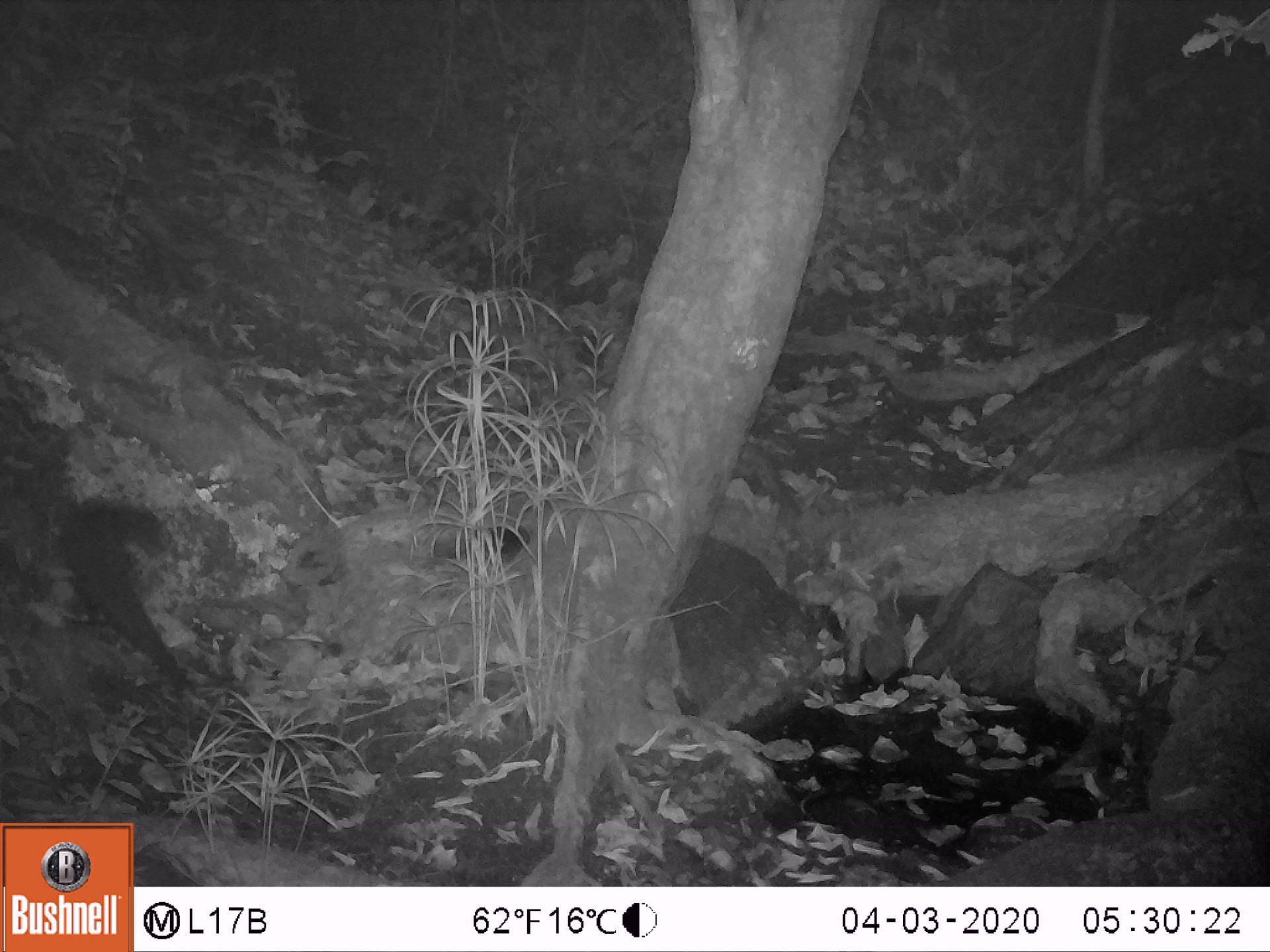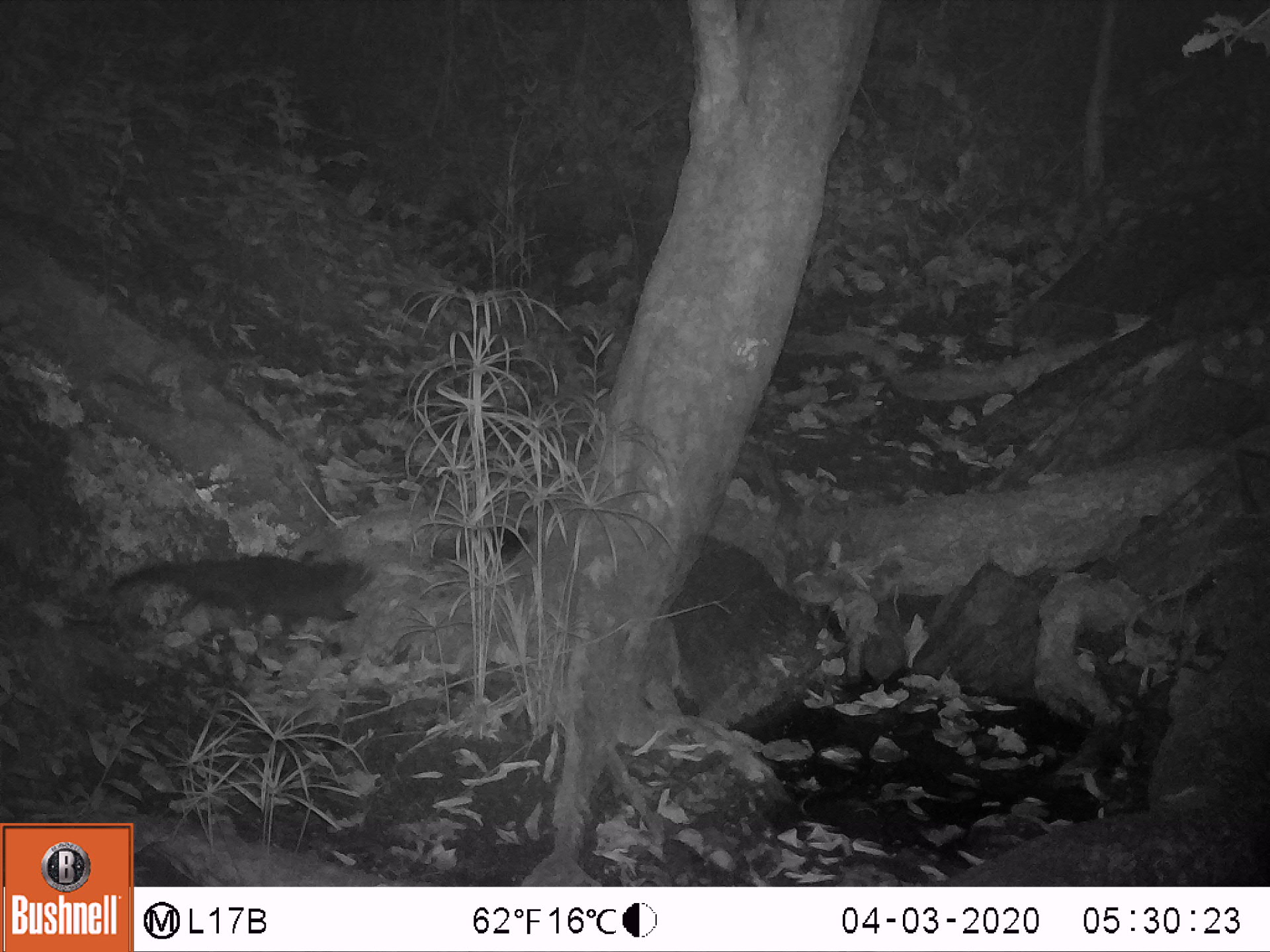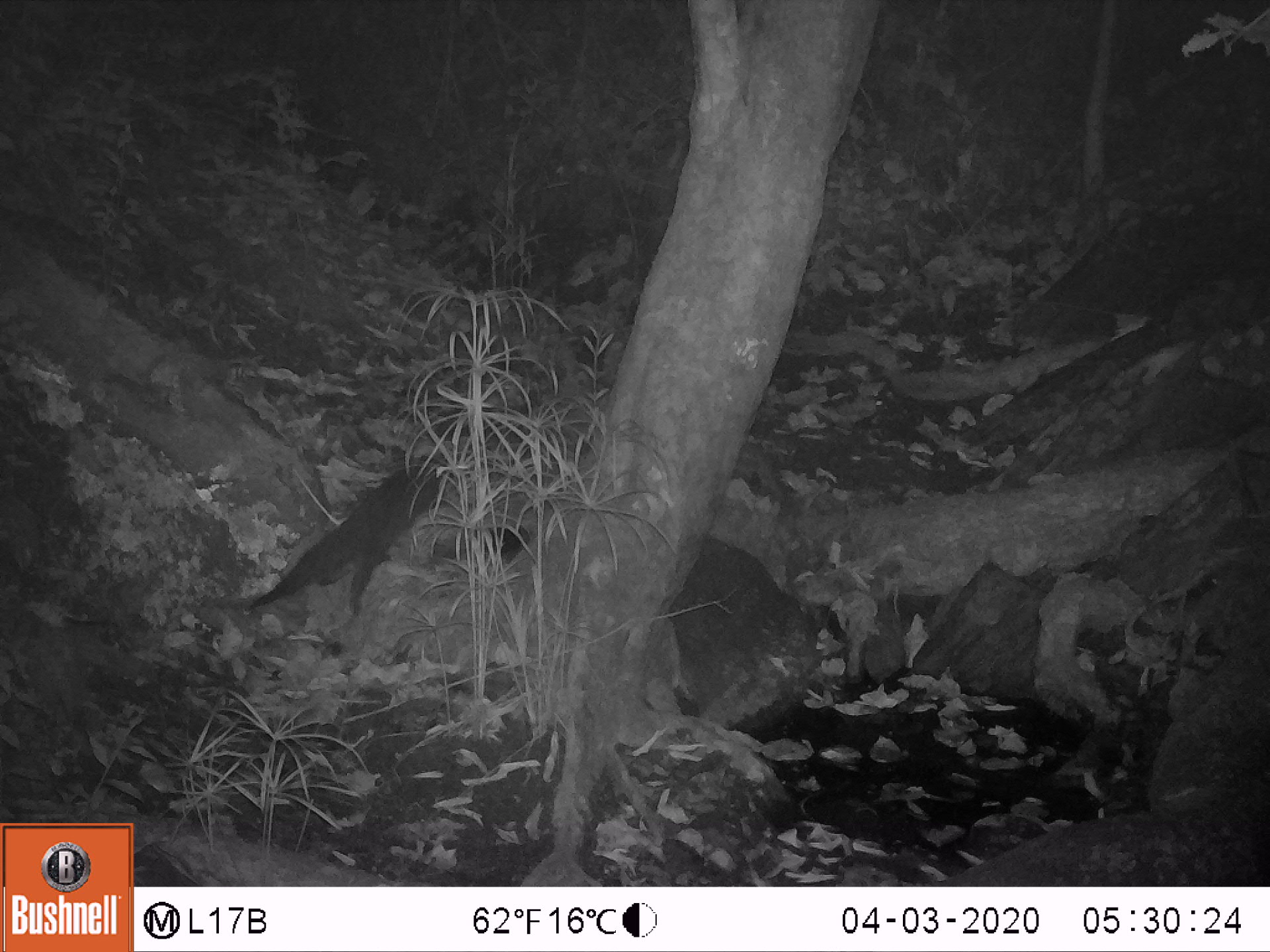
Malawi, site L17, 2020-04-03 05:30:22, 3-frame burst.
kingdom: Animalia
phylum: Chordata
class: Mammalia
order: Carnivora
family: Herpestidae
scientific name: Herpestidae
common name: mongoose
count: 1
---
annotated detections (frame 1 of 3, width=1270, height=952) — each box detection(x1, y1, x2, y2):
mongoose: detection(730, 436, 811, 530)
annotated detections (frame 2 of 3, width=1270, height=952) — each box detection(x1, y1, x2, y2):
mongoose: detection(106, 542, 374, 646)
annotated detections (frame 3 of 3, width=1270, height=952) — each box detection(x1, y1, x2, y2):
mongoose: detection(249, 456, 452, 624)